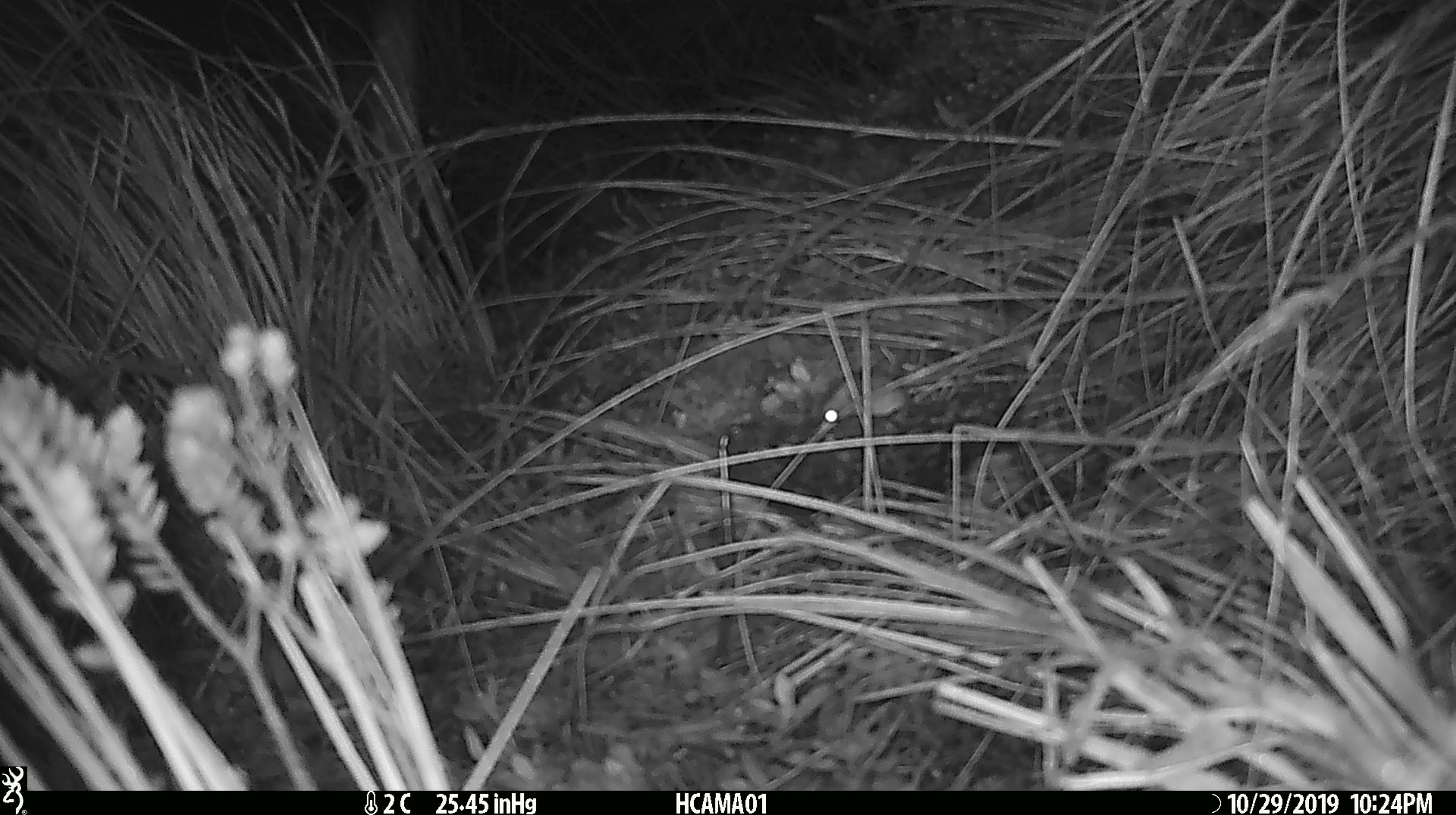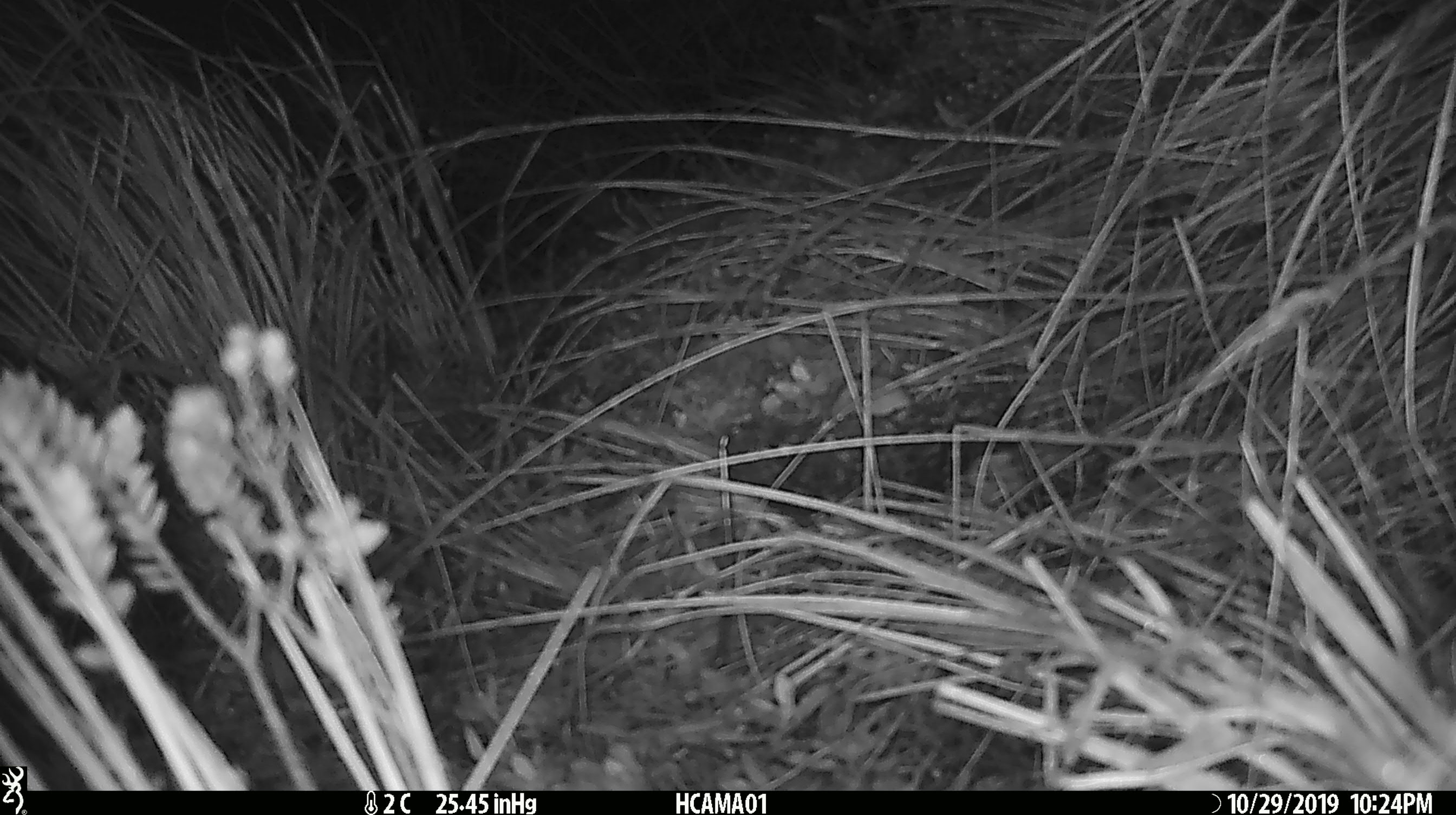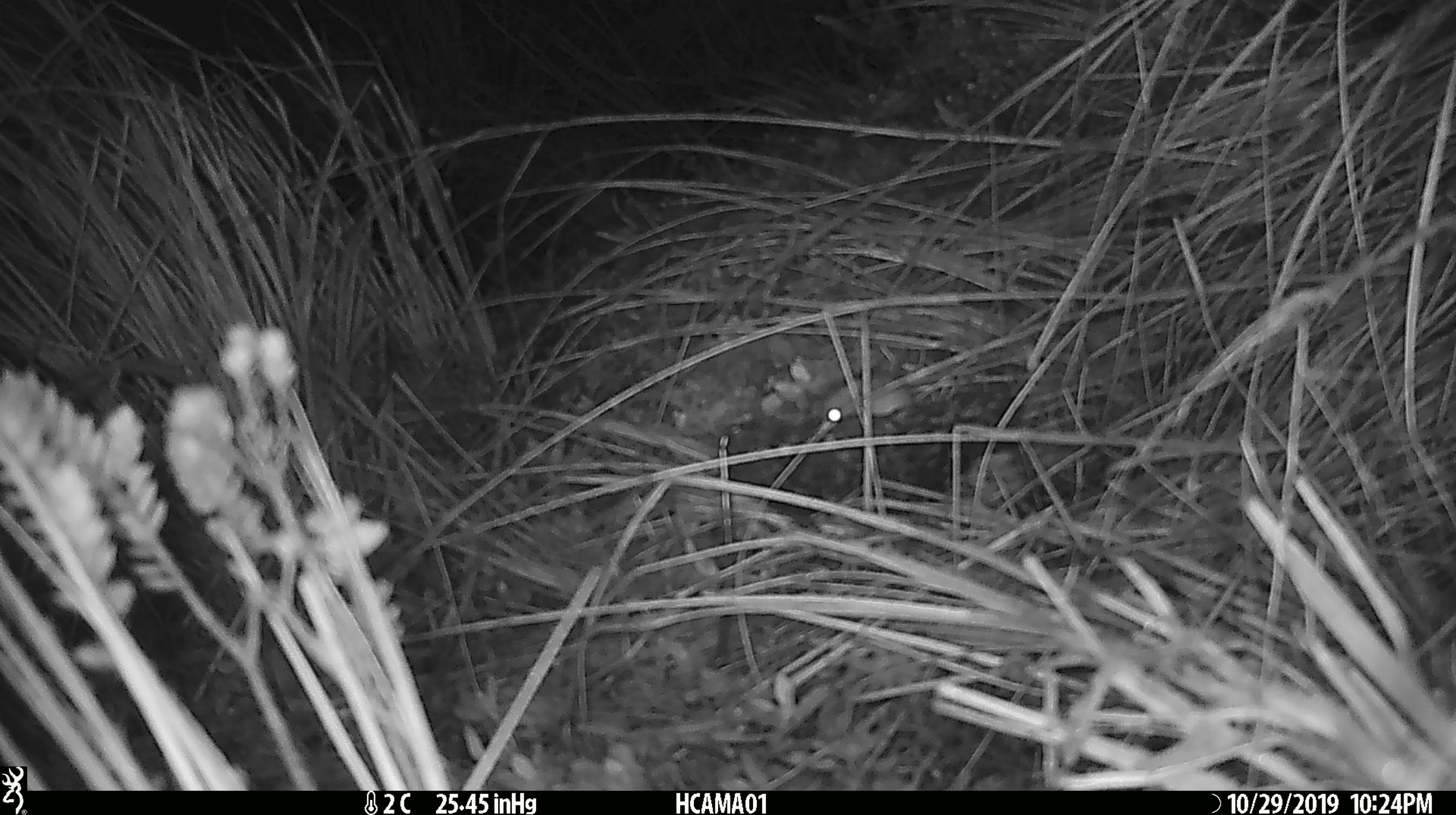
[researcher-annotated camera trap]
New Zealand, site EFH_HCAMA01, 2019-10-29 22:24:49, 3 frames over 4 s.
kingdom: Animalia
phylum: Chordata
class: Mammalia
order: Rodentia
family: Muridae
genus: Mus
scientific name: Mus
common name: mouse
Mouse (Mus).